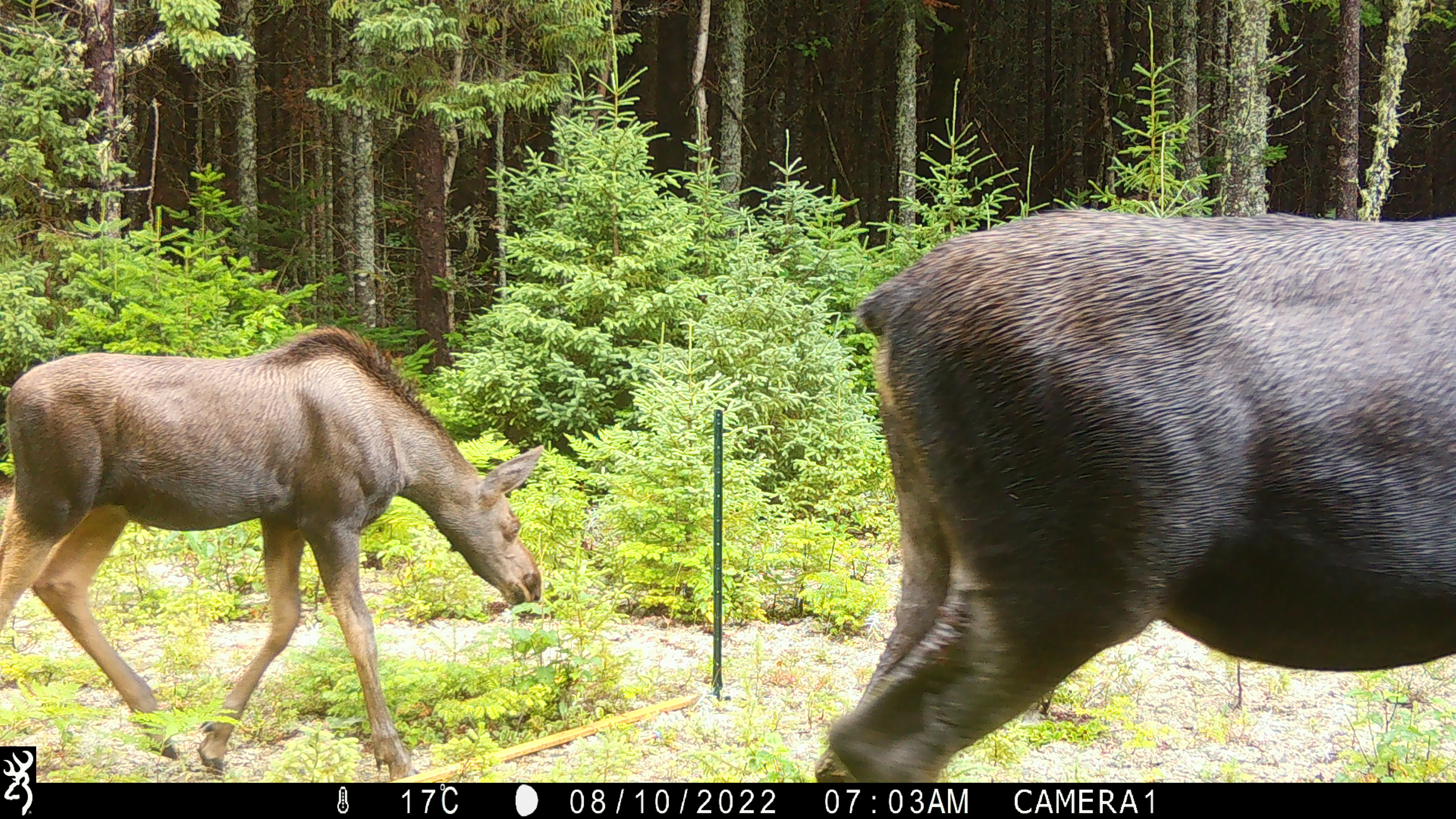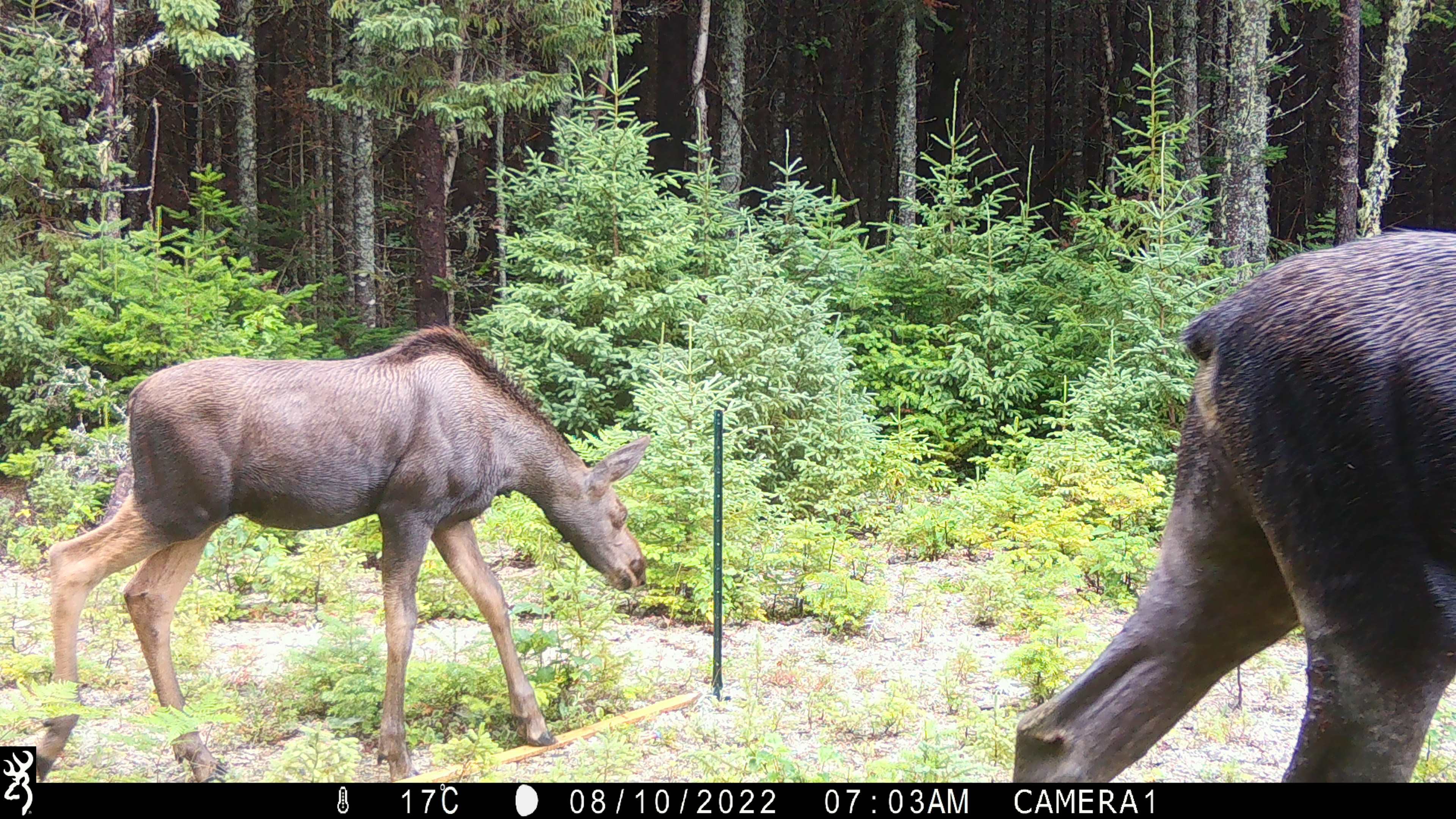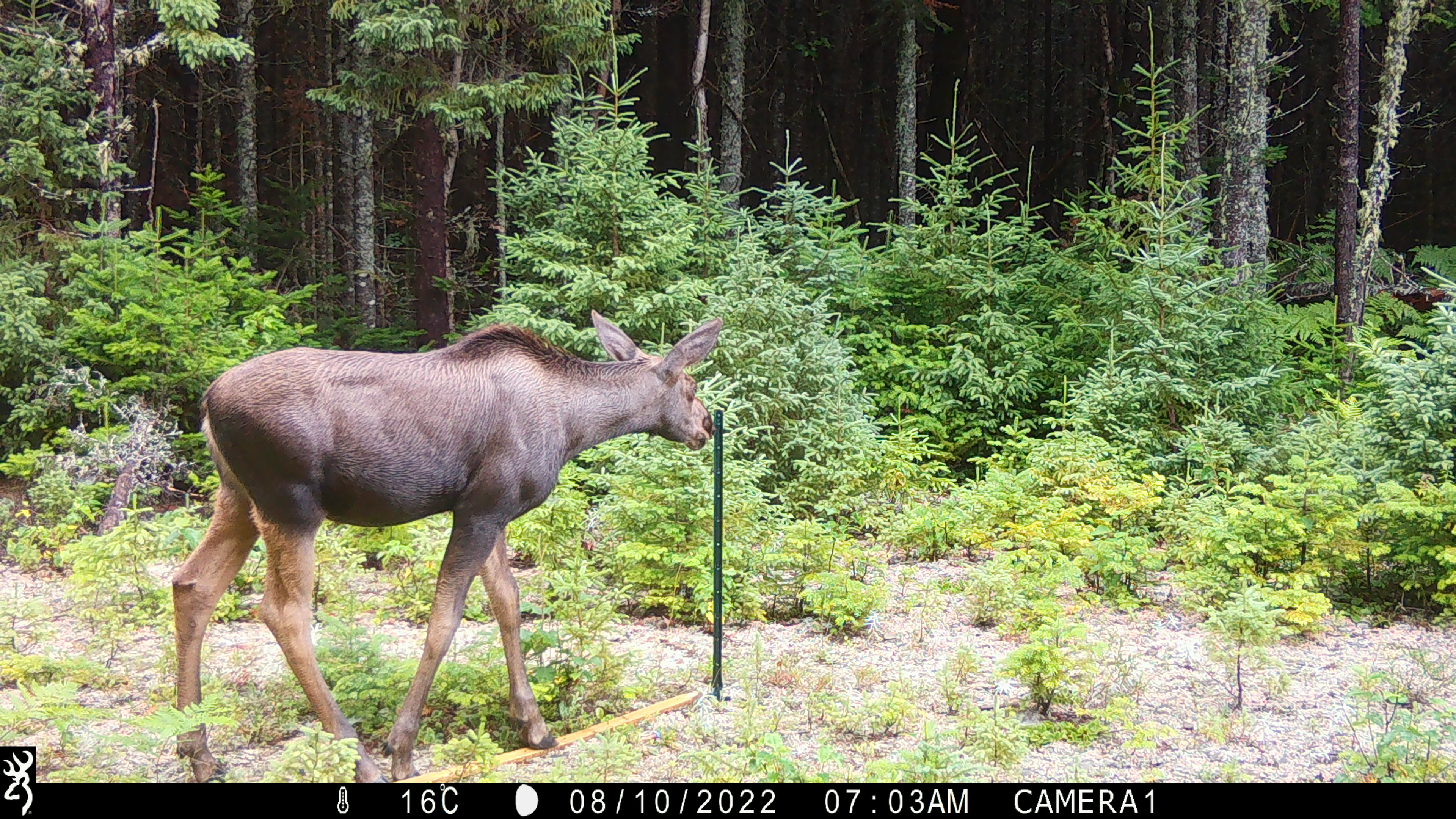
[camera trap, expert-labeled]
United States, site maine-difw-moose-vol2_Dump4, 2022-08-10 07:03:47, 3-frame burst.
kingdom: Animalia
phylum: Chordata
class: Mammalia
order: Artiodactyla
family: Cervidae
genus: Alces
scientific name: Alces alces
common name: moose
Moose (Alces alces).